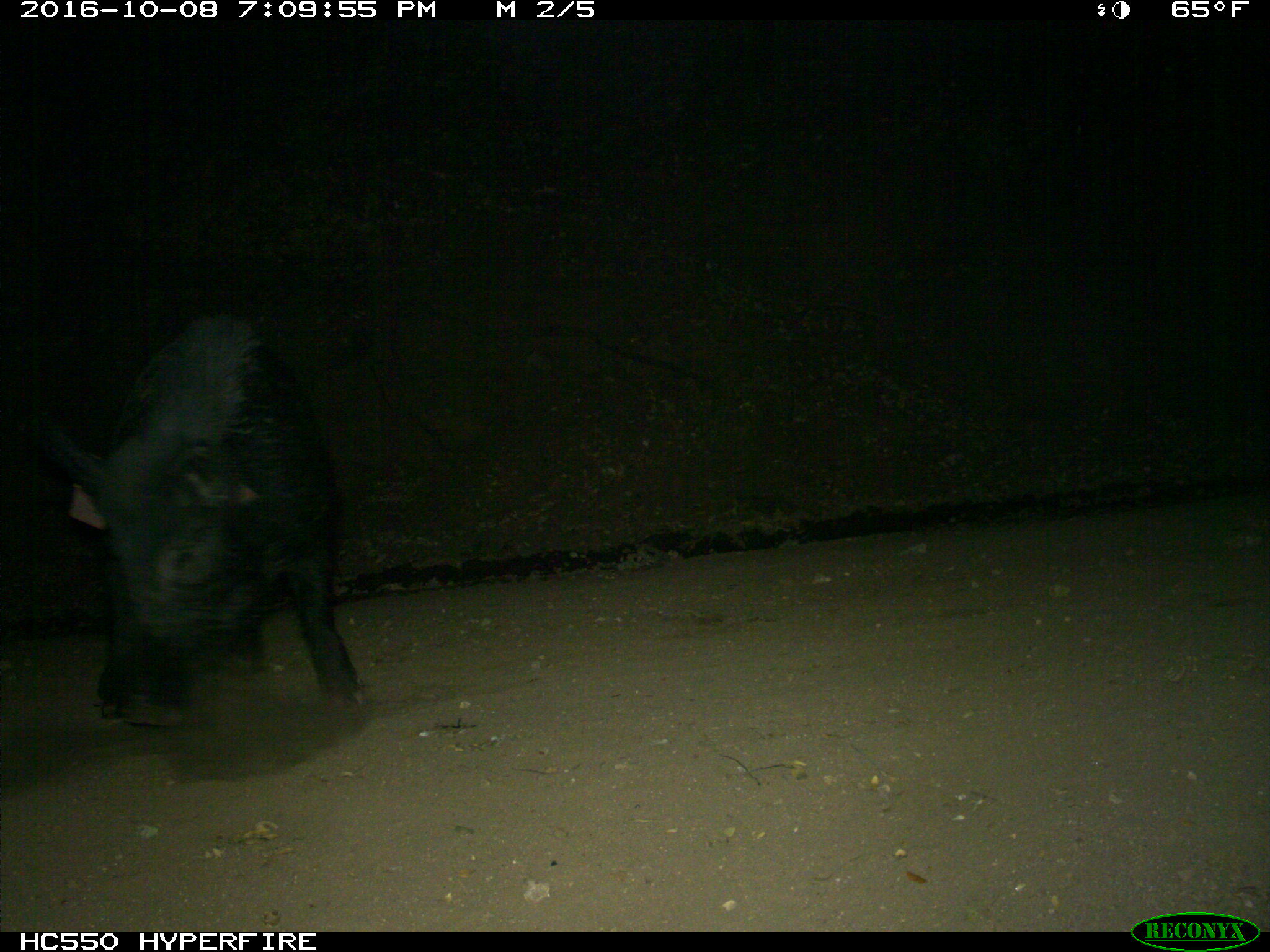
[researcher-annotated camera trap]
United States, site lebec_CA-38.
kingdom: Animalia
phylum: Chordata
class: Mammalia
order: Artiodactyla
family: Suidae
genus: Sus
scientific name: Sus scrofa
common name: wild boar